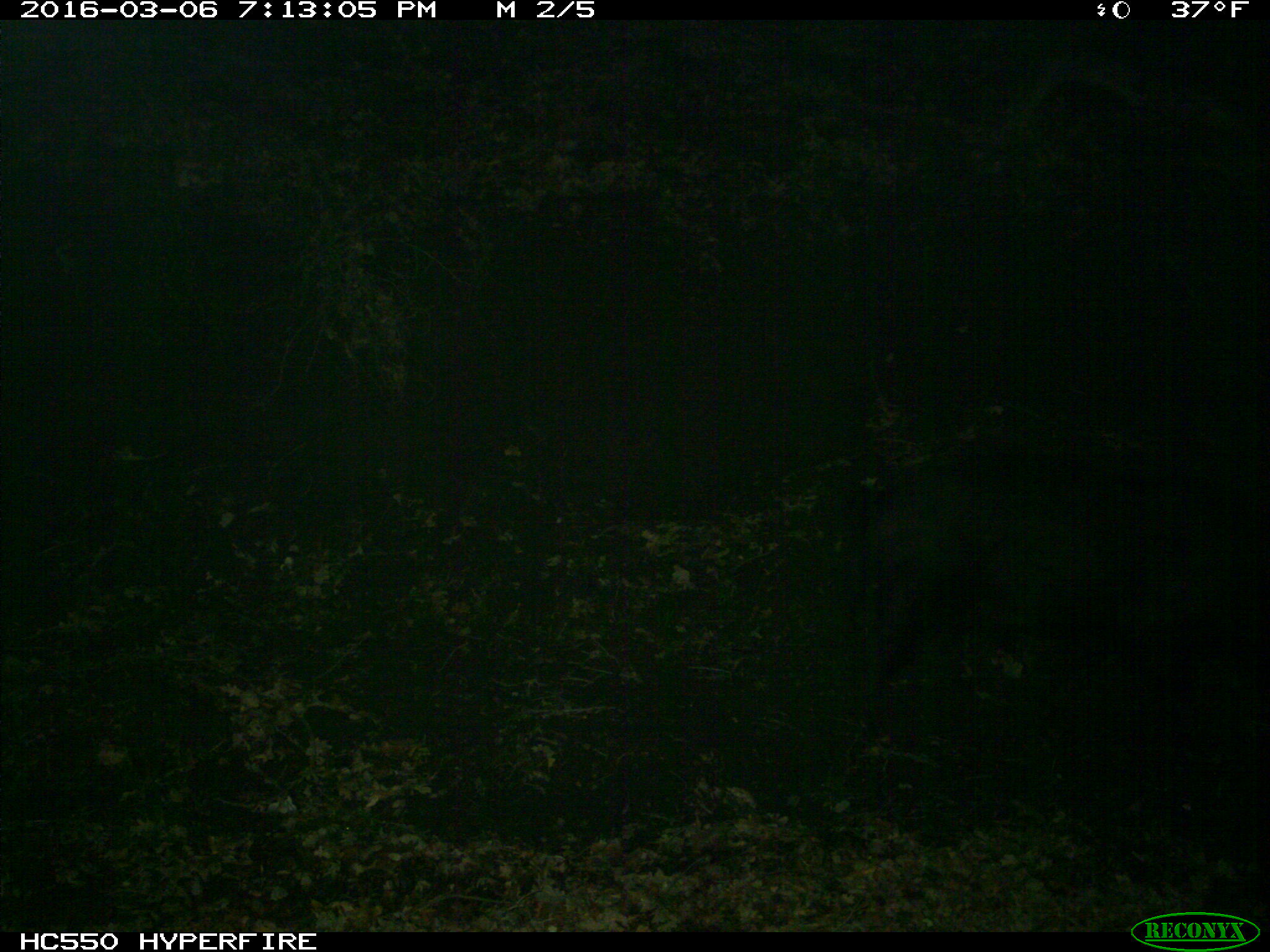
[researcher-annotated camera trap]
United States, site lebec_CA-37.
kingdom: Animalia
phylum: Chordata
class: Mammalia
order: Artiodactyla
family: Suidae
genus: Sus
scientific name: Sus scrofa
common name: wild boar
Sus scrofa (wild boar).